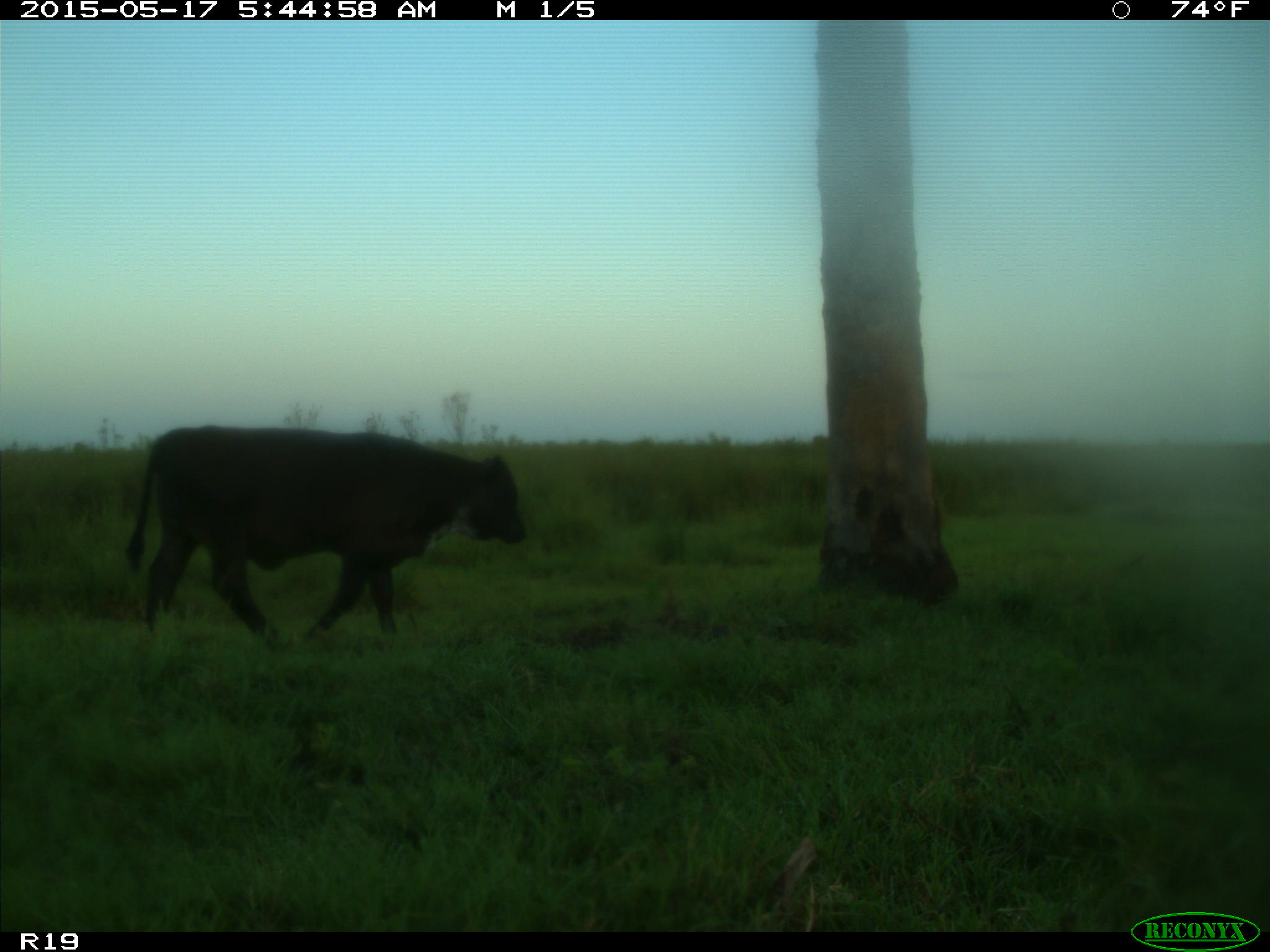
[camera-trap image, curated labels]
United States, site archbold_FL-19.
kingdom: Animalia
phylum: Chordata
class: Mammalia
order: Artiodactyla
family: Bovidae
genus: Bos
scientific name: Bos taurus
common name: domestic cow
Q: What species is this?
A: Bos taurus (domestic cow).